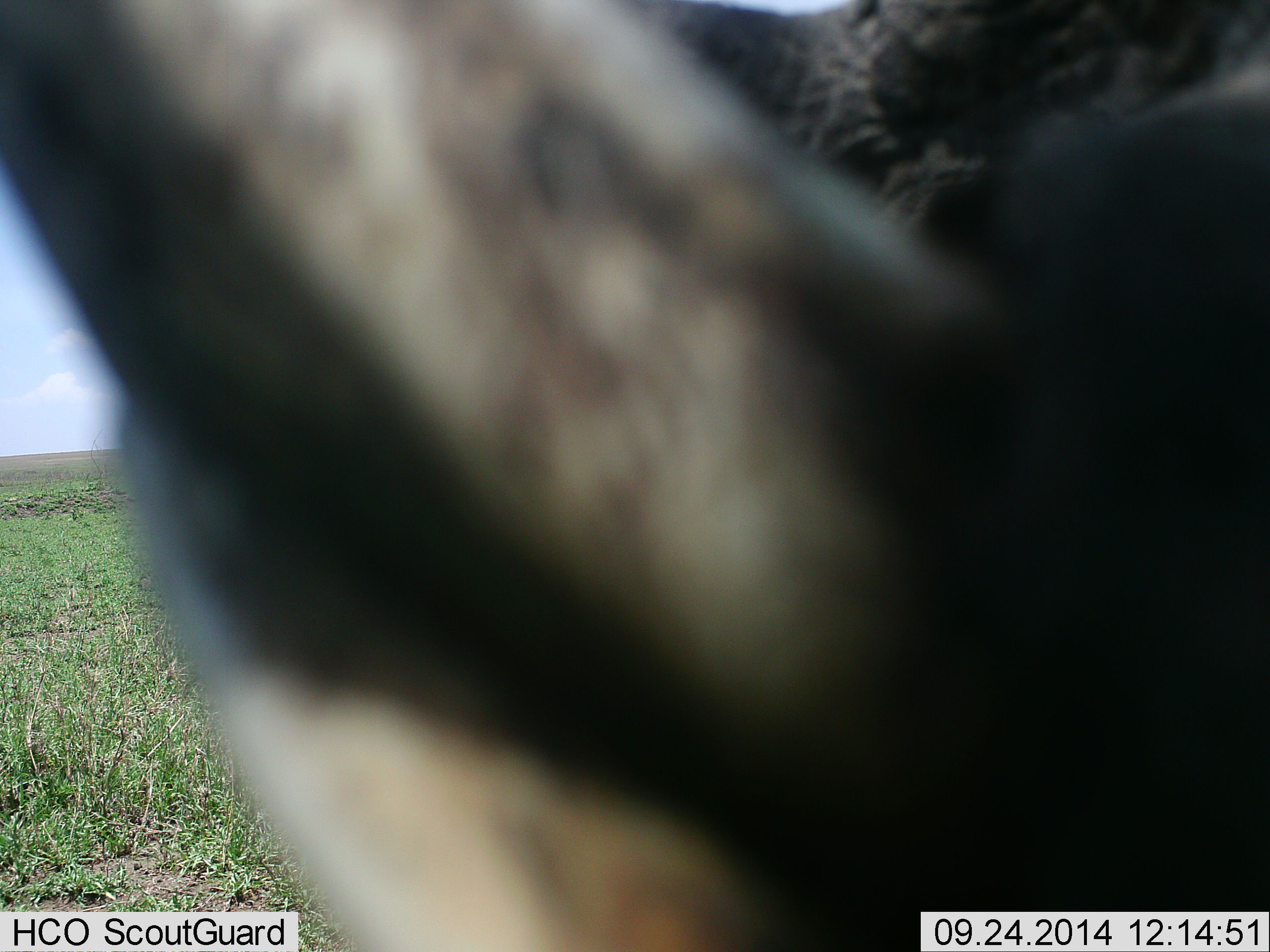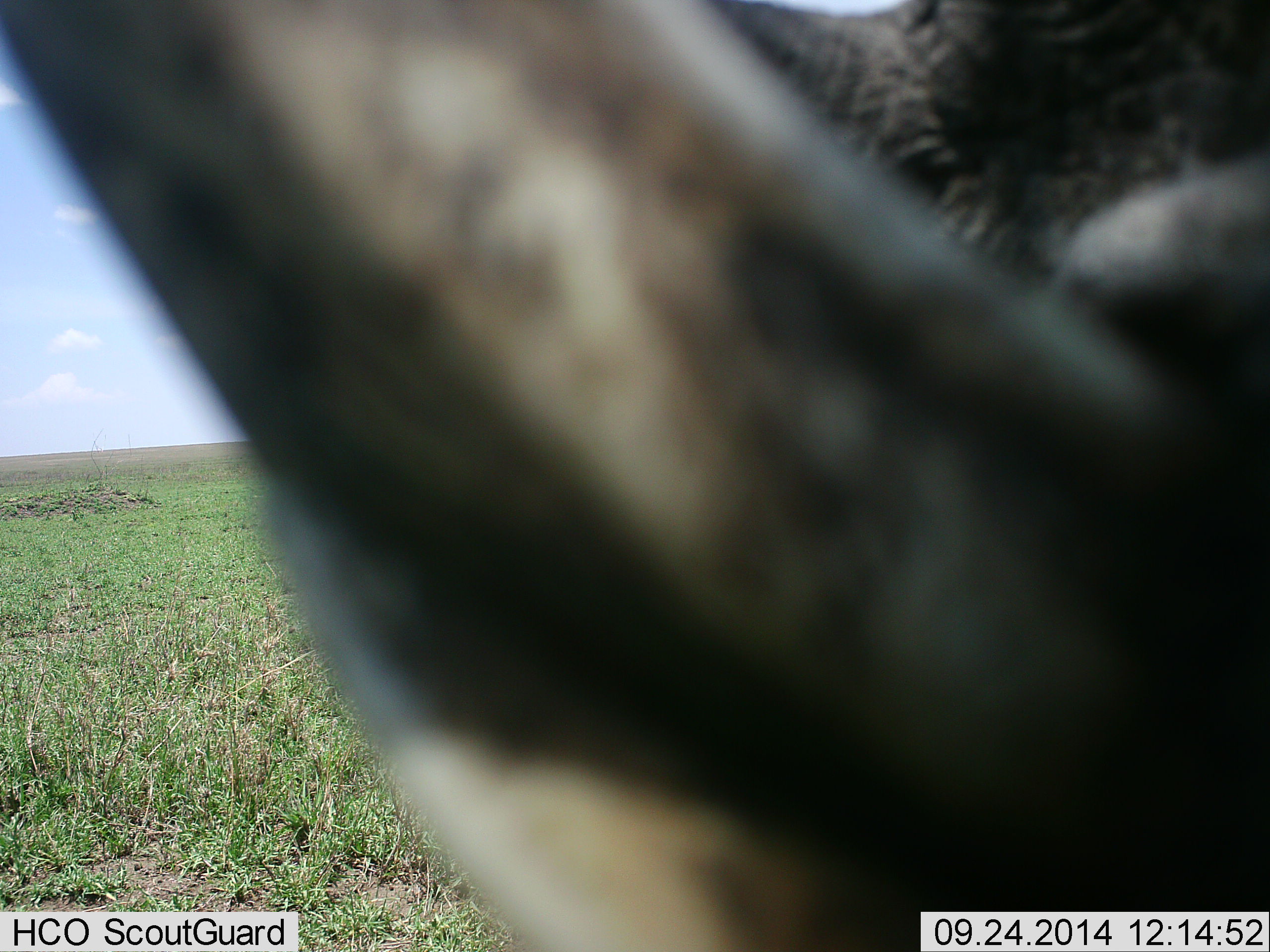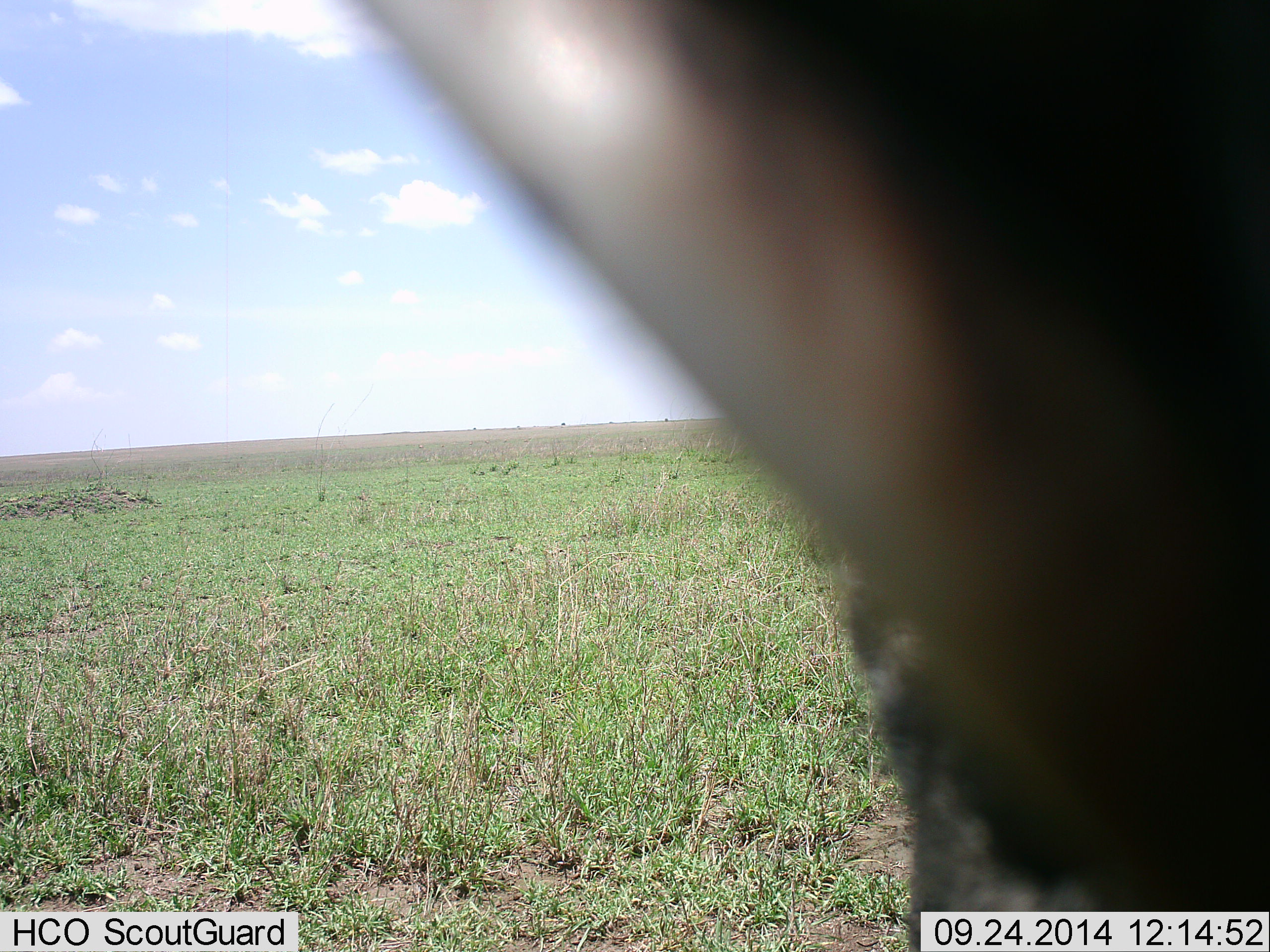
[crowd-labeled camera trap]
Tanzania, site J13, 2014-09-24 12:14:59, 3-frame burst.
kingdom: Animalia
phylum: Chordata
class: Mammalia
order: Artiodactyla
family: Bovidae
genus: Connochaetes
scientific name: Connochaetes taurinus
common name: blue wildebeest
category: wildebeest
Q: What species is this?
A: Wildebeest (blue wildebeest) (Connochaetes taurinus).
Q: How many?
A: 1.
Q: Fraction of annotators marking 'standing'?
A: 100%.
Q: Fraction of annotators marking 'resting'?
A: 0%.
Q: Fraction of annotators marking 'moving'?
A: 0%.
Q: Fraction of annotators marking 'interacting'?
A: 0%.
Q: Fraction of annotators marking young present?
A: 0%.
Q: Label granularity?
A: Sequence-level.